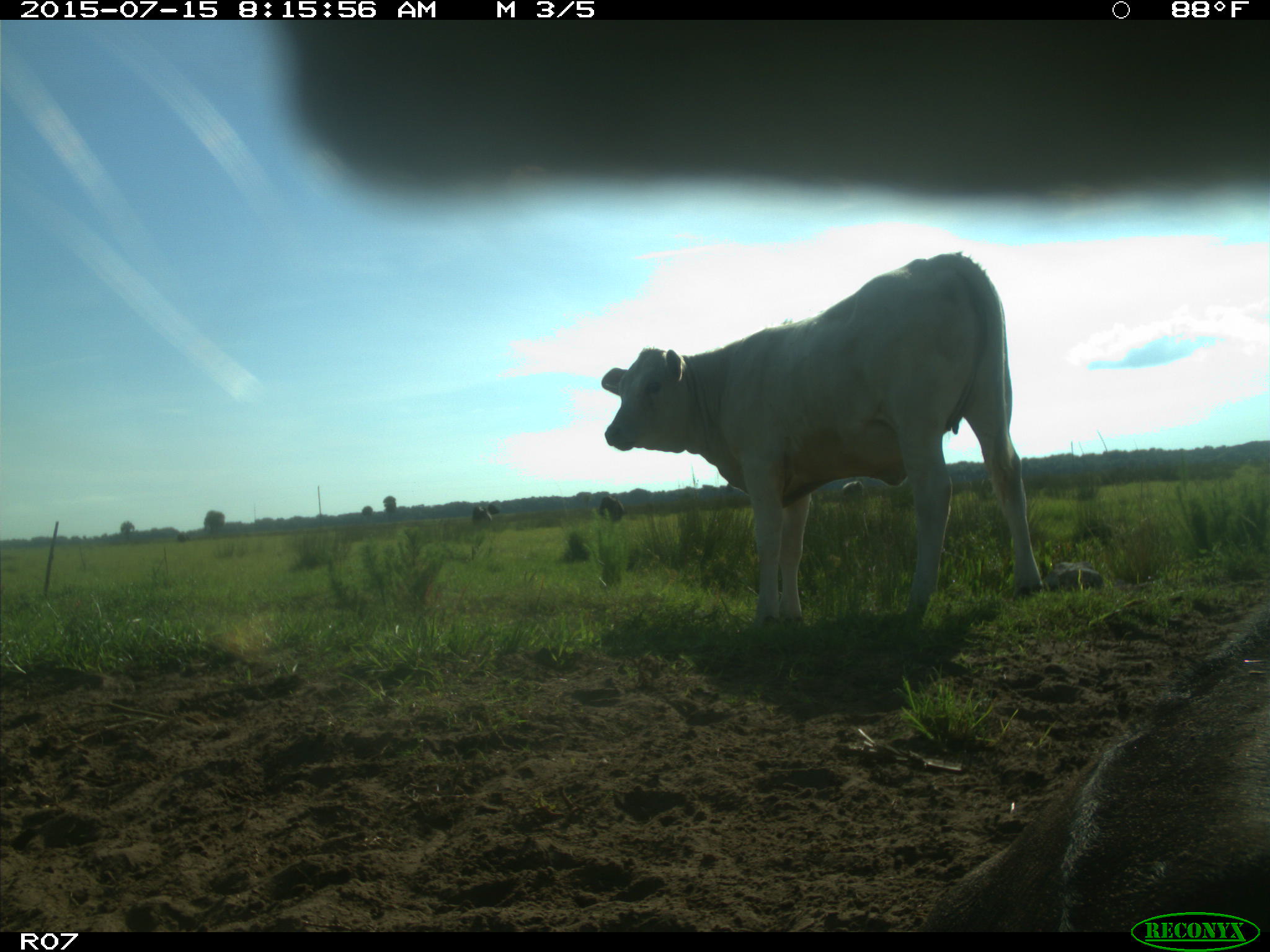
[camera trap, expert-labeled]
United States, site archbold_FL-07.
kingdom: Animalia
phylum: Chordata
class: Mammalia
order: Artiodactyla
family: Bovidae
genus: Bos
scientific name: Bos taurus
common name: domestic cow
Bos taurus (domestic cow).